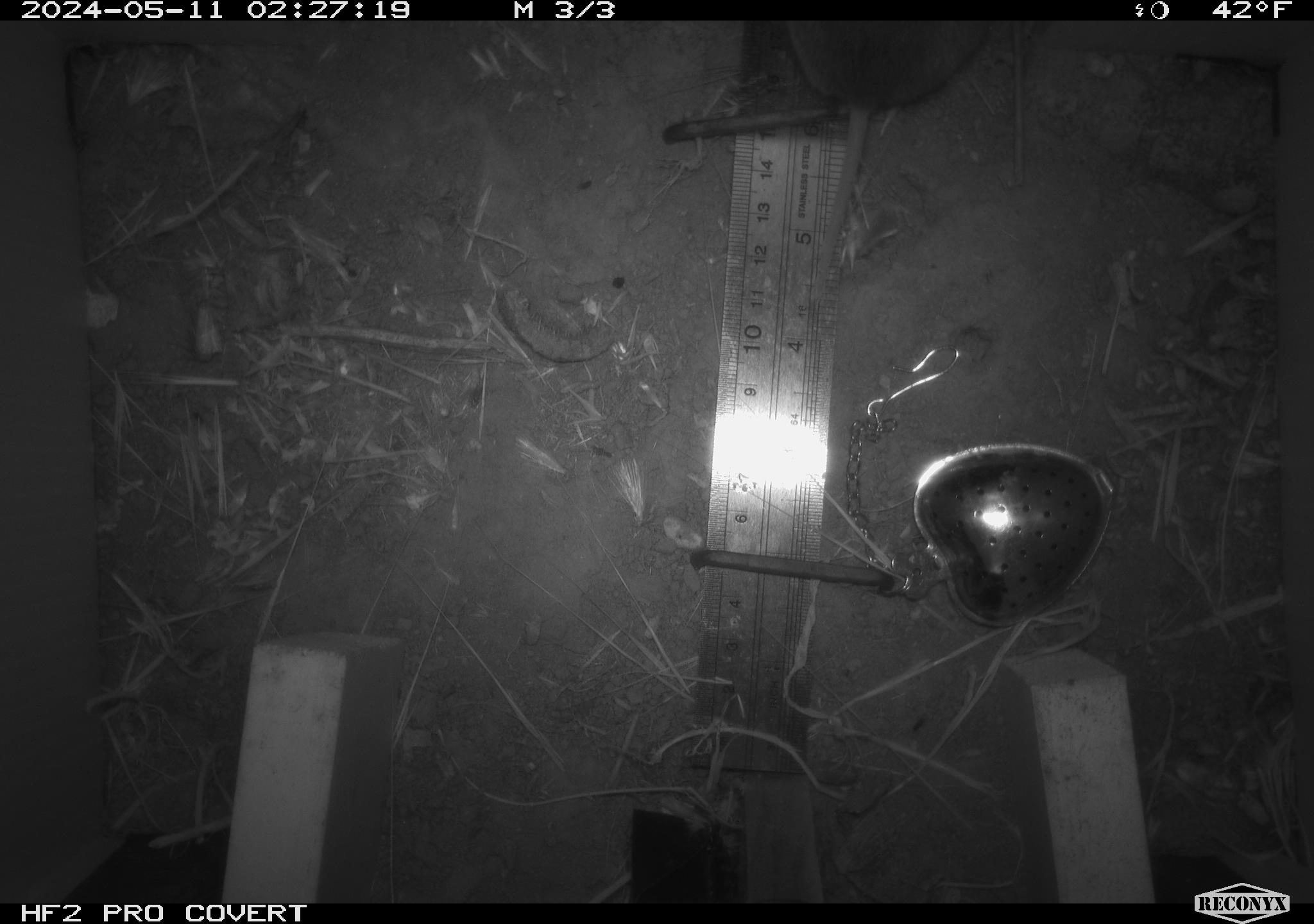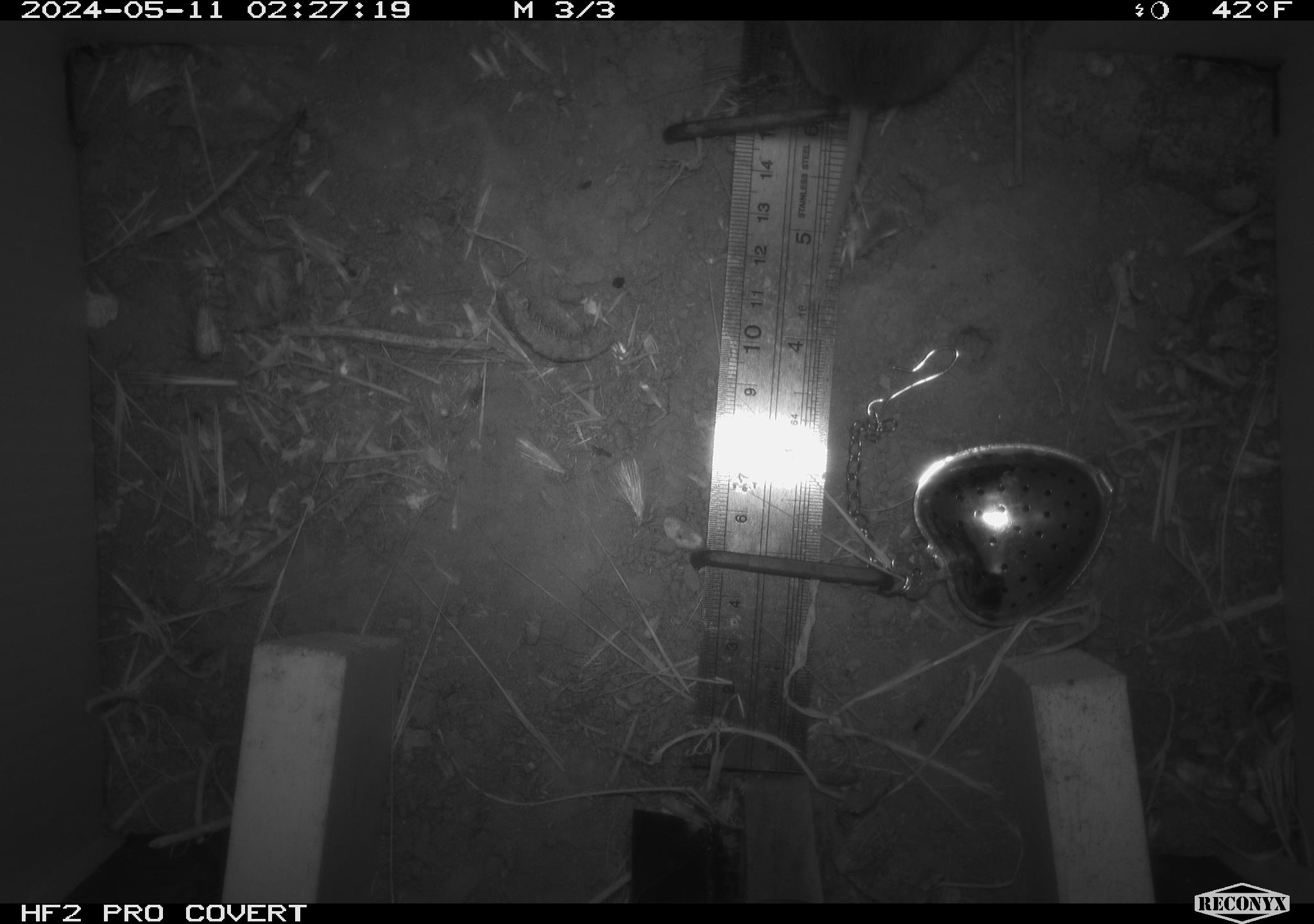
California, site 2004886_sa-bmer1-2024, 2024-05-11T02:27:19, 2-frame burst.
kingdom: Animalia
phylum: Chordata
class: Mammalia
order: Rodentia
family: Cricetidae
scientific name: Arvicolinae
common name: voles, lemmings, and muskrats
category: arvicolinae subfamily